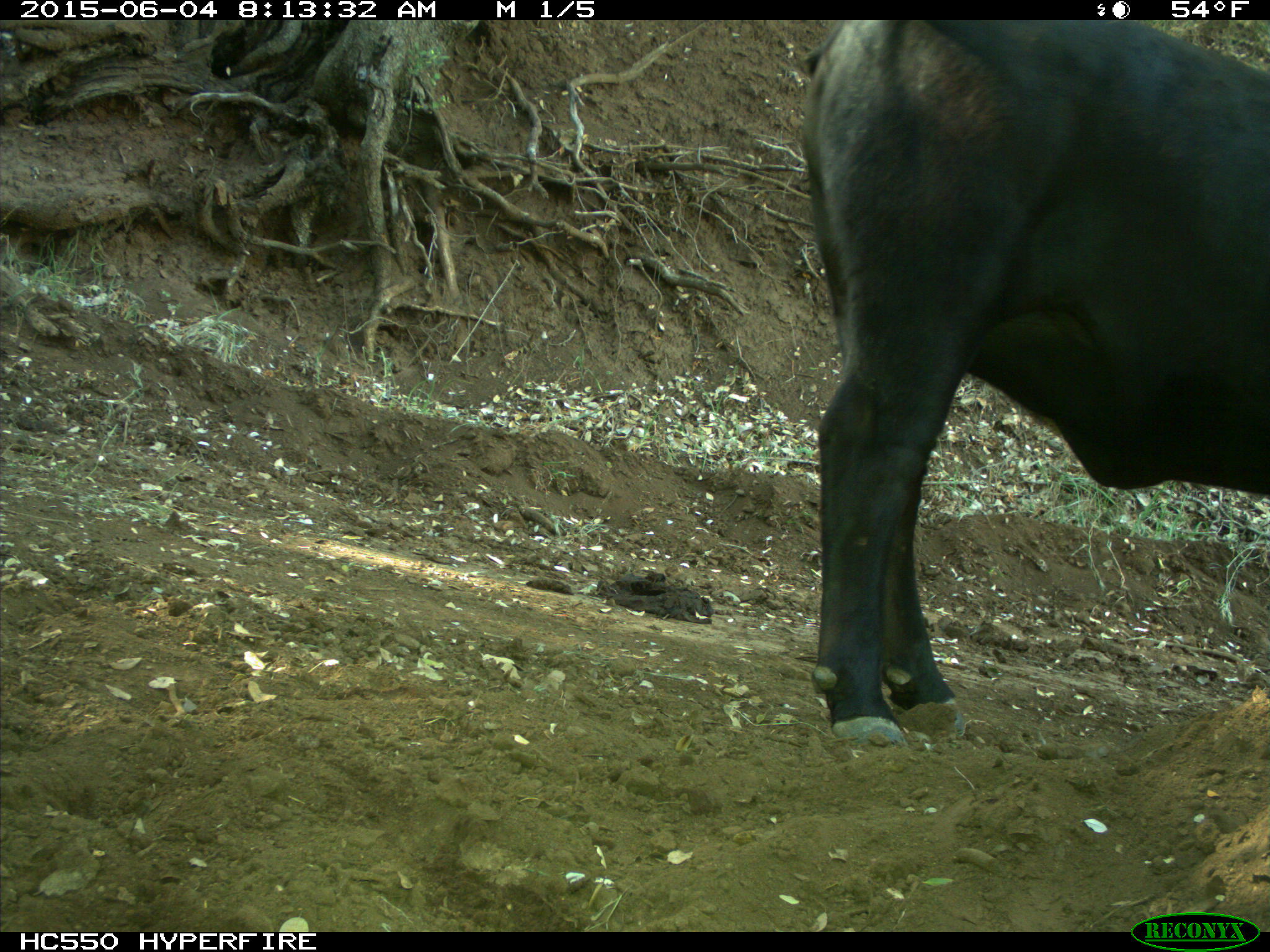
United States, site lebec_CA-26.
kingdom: Animalia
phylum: Chordata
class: Mammalia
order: Artiodactyla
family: Bovidae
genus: Bos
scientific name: Bos taurus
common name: domestic cow